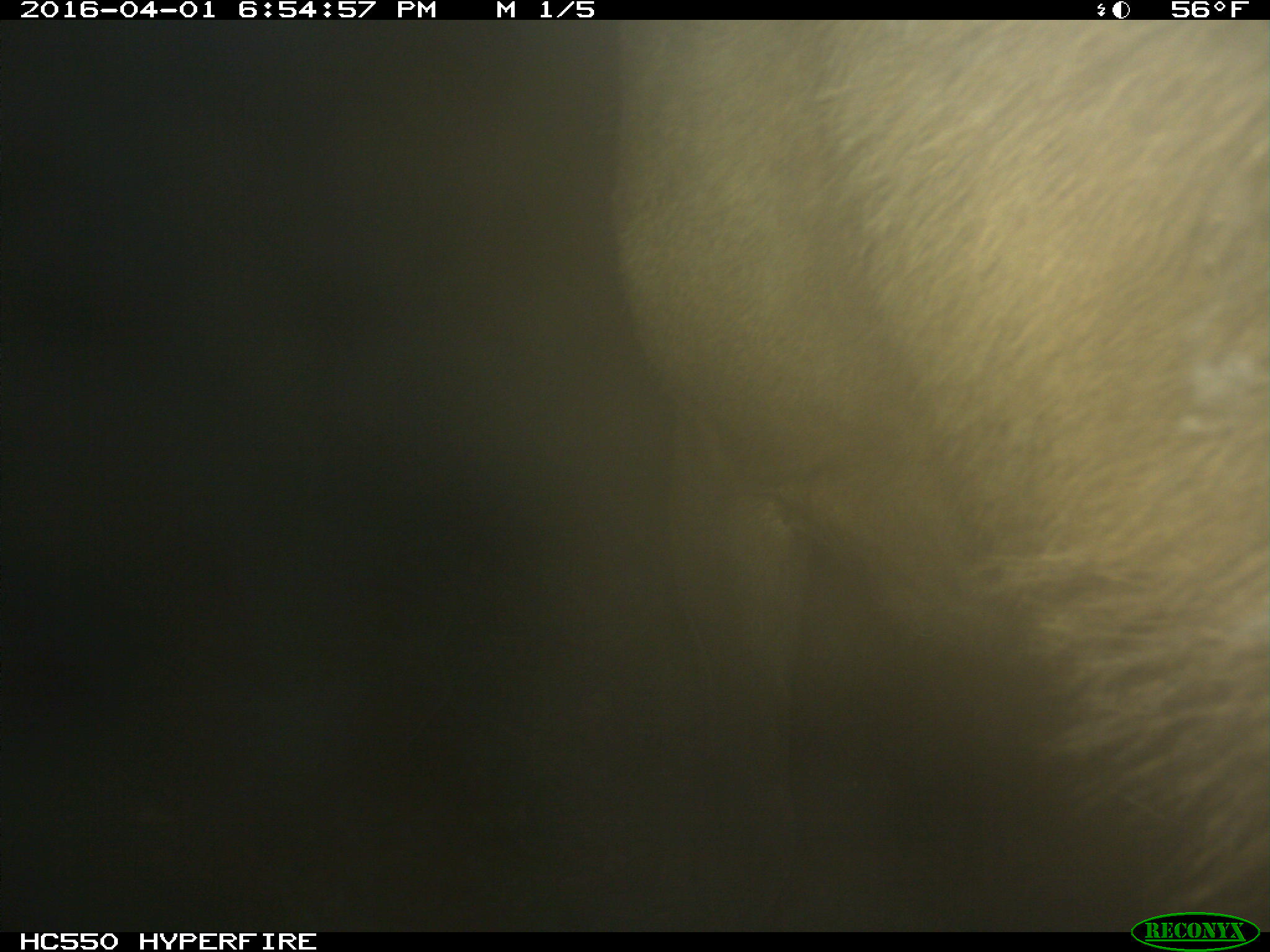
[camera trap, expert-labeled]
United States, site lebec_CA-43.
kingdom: Animalia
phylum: Chordata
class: Mammalia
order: Artiodactyla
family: Cervidae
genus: Cervus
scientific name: Cervus canadensis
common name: elk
Cervus canadensis (elk).